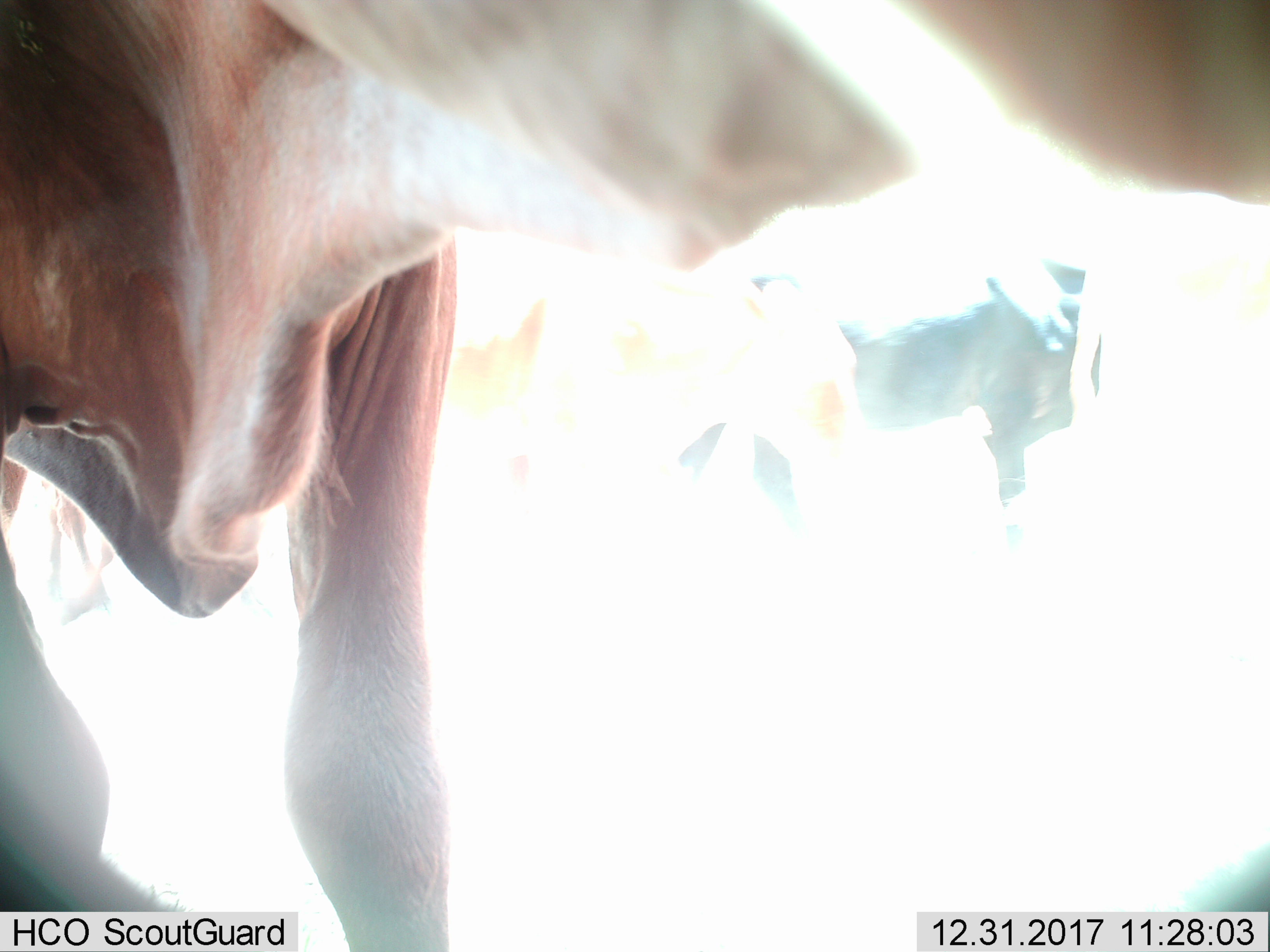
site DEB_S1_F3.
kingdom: Animalia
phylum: Chordata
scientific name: Vertebrata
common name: domestic animal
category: domesticanimal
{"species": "domesticanimal (domestic animal) (Vertebrata)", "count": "2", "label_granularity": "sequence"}